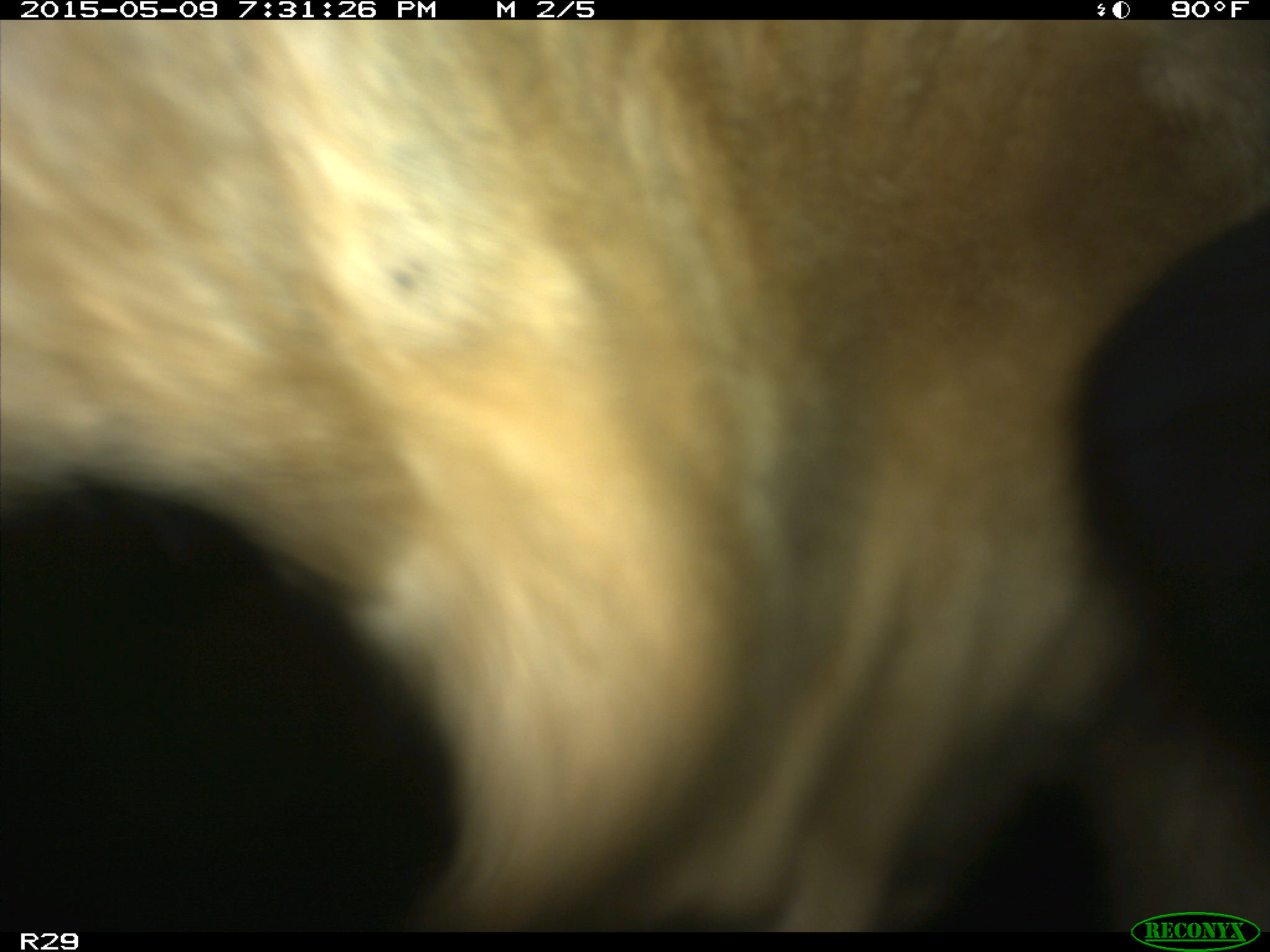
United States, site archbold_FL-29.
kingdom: Animalia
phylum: Chordata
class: Mammalia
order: Artiodactyla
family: Bovidae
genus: Bos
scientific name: Bos taurus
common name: domestic cow